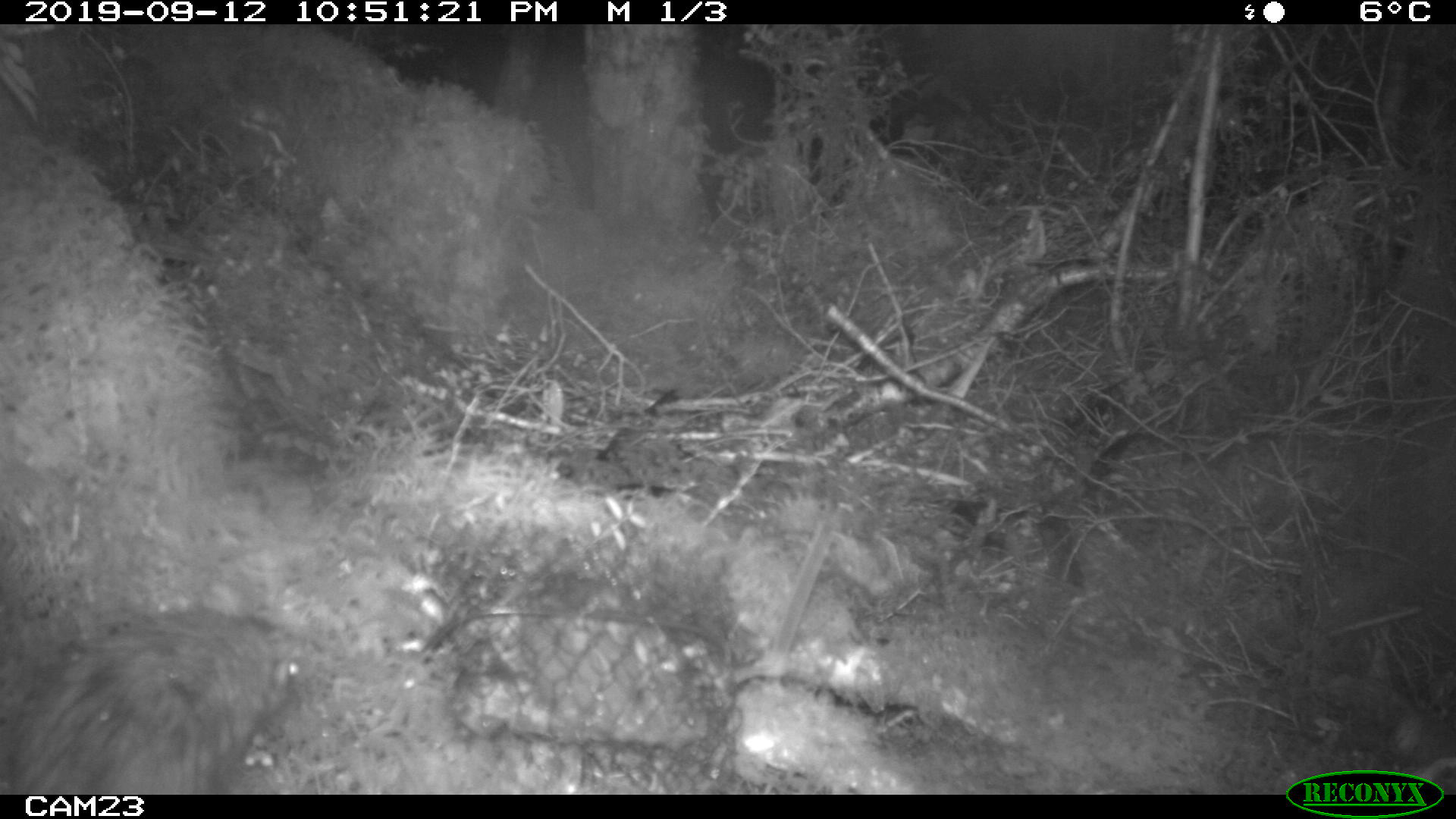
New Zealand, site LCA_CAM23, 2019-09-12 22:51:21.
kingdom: Animalia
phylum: Chordata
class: Mammalia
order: Rodentia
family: Muridae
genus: Rattus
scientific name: Rattus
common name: rat